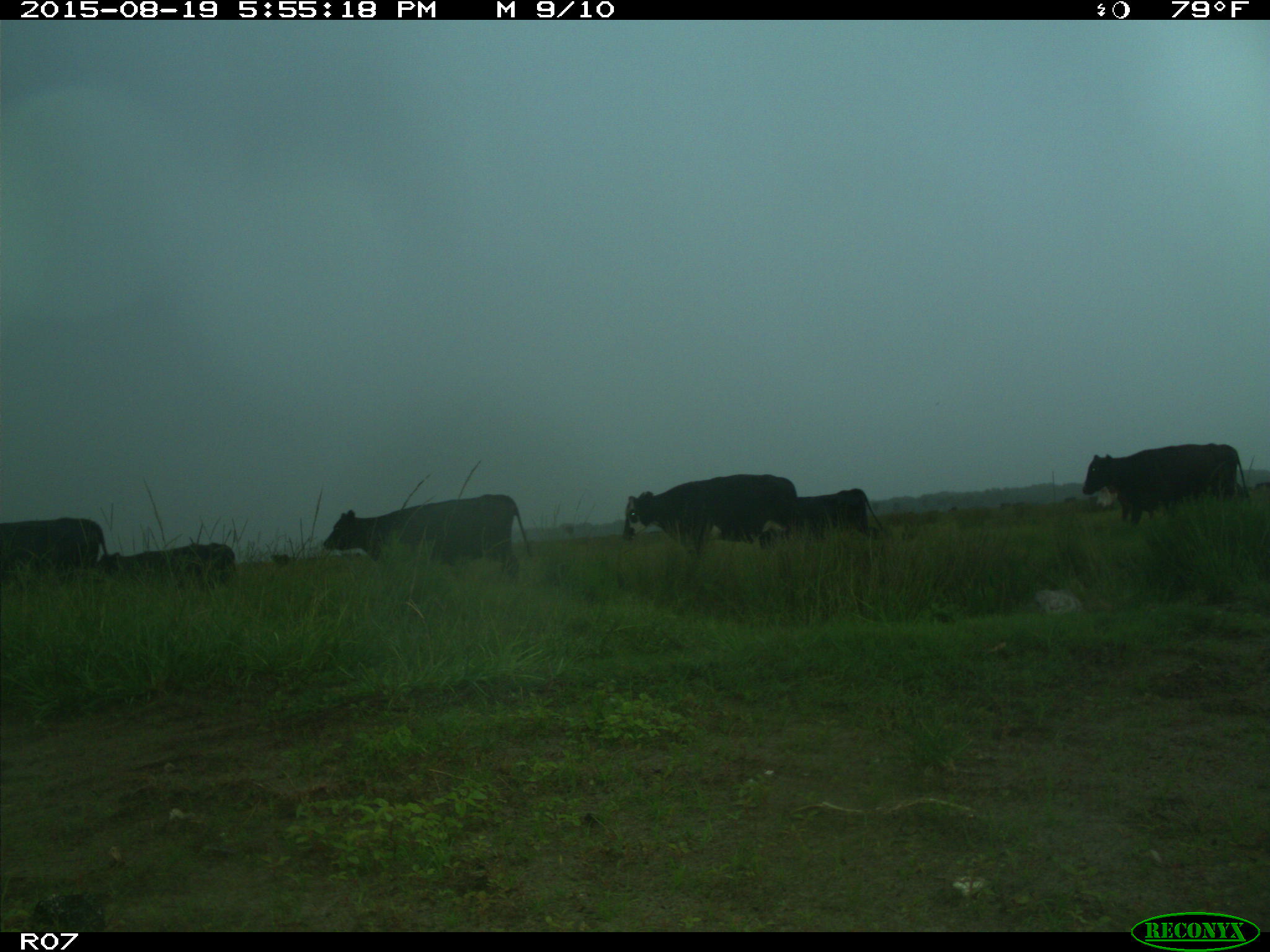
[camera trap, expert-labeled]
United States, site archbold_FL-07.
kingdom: Animalia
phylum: Chordata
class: Mammalia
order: Artiodactyla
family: Bovidae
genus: Bos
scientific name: Bos taurus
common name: domestic cow